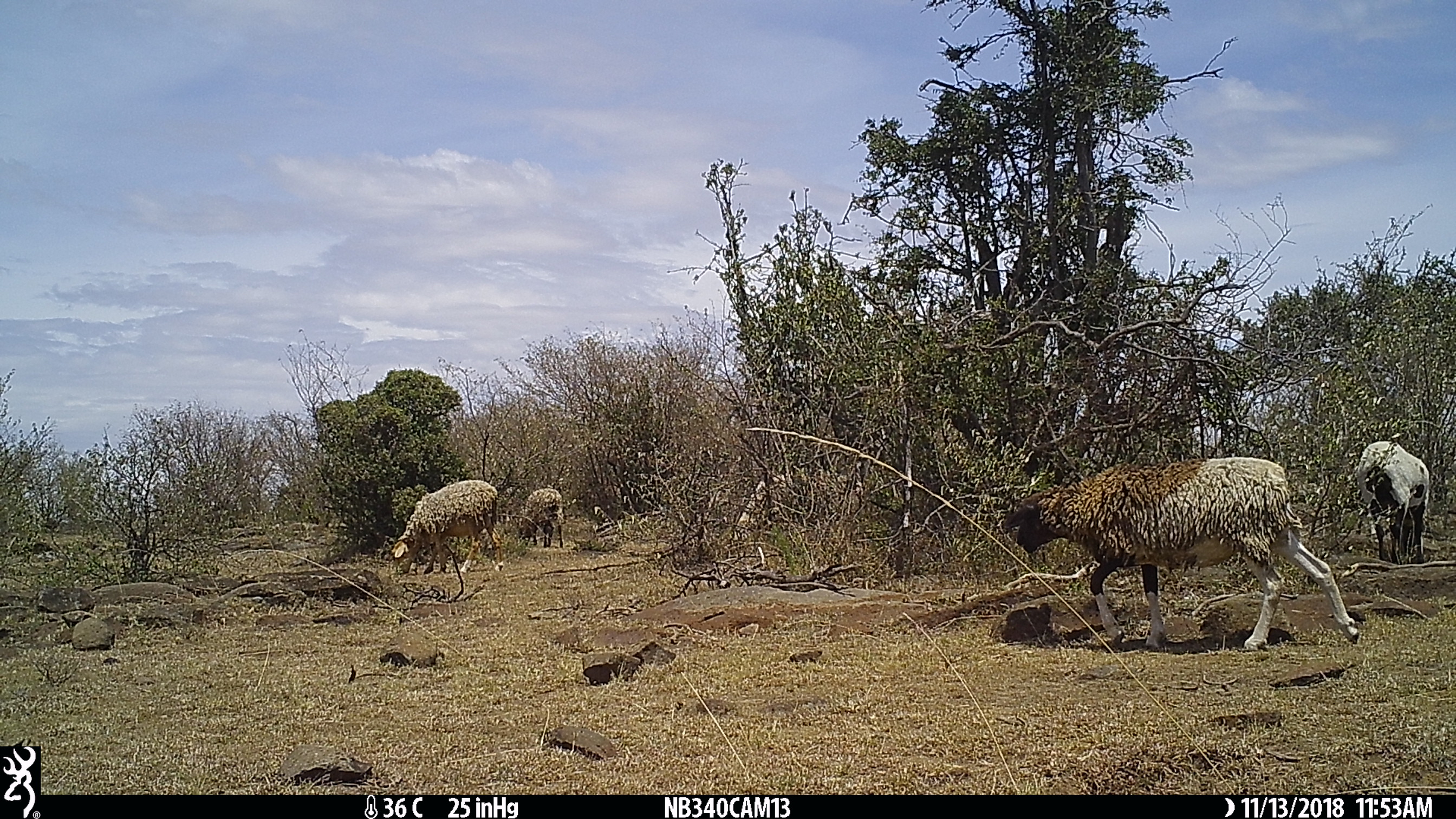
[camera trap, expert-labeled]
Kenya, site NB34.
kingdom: Animalia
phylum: Chordata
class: Mammalia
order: Artiodactyla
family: Bovidae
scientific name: Bovidae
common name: sheep or goat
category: shoat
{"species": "shoat (sheep or goat) (Bovidae)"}